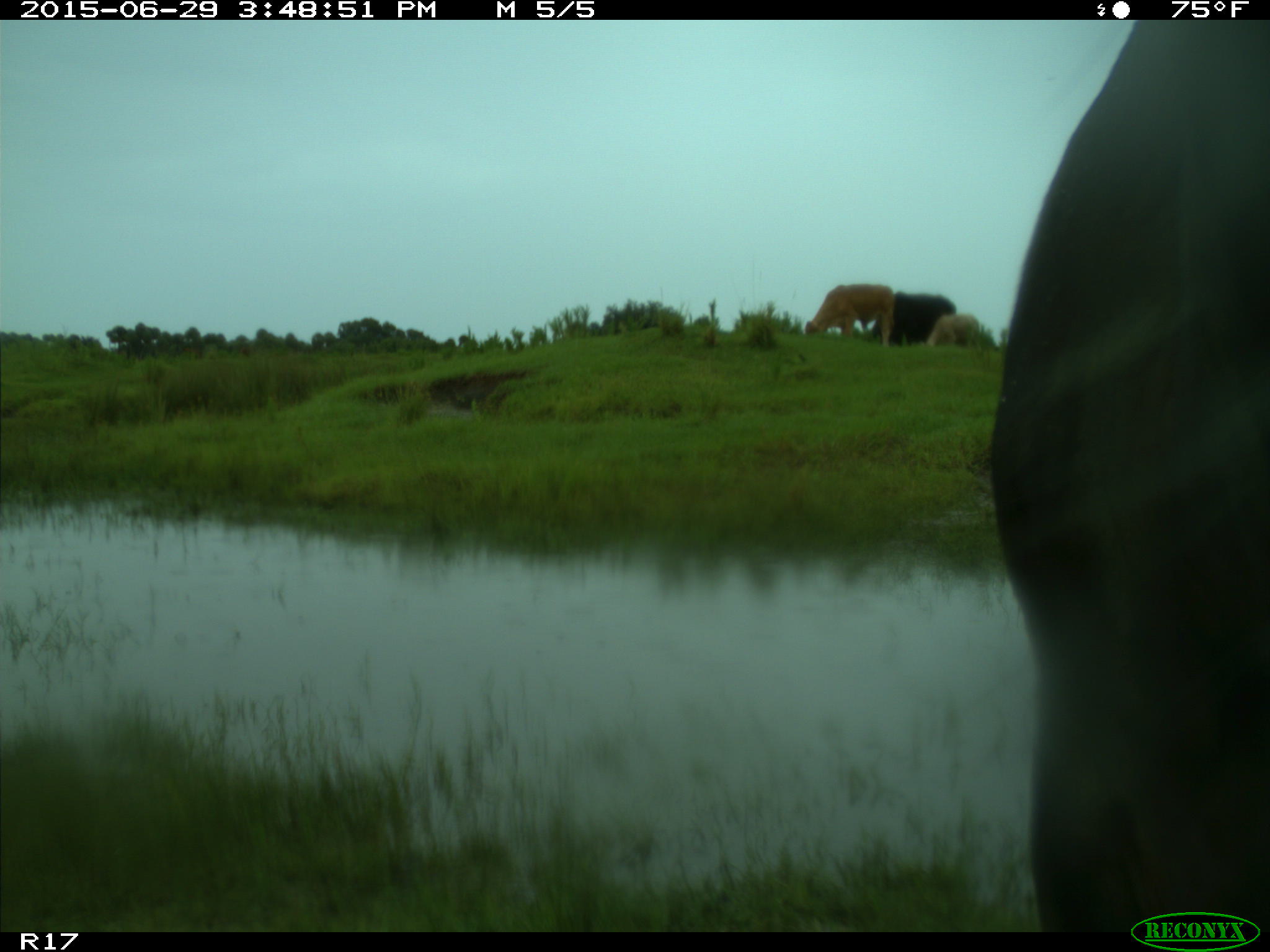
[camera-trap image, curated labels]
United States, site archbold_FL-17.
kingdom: Animalia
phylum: Chordata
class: Mammalia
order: Artiodactyla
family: Bovidae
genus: Bos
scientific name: Bos taurus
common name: domestic cow